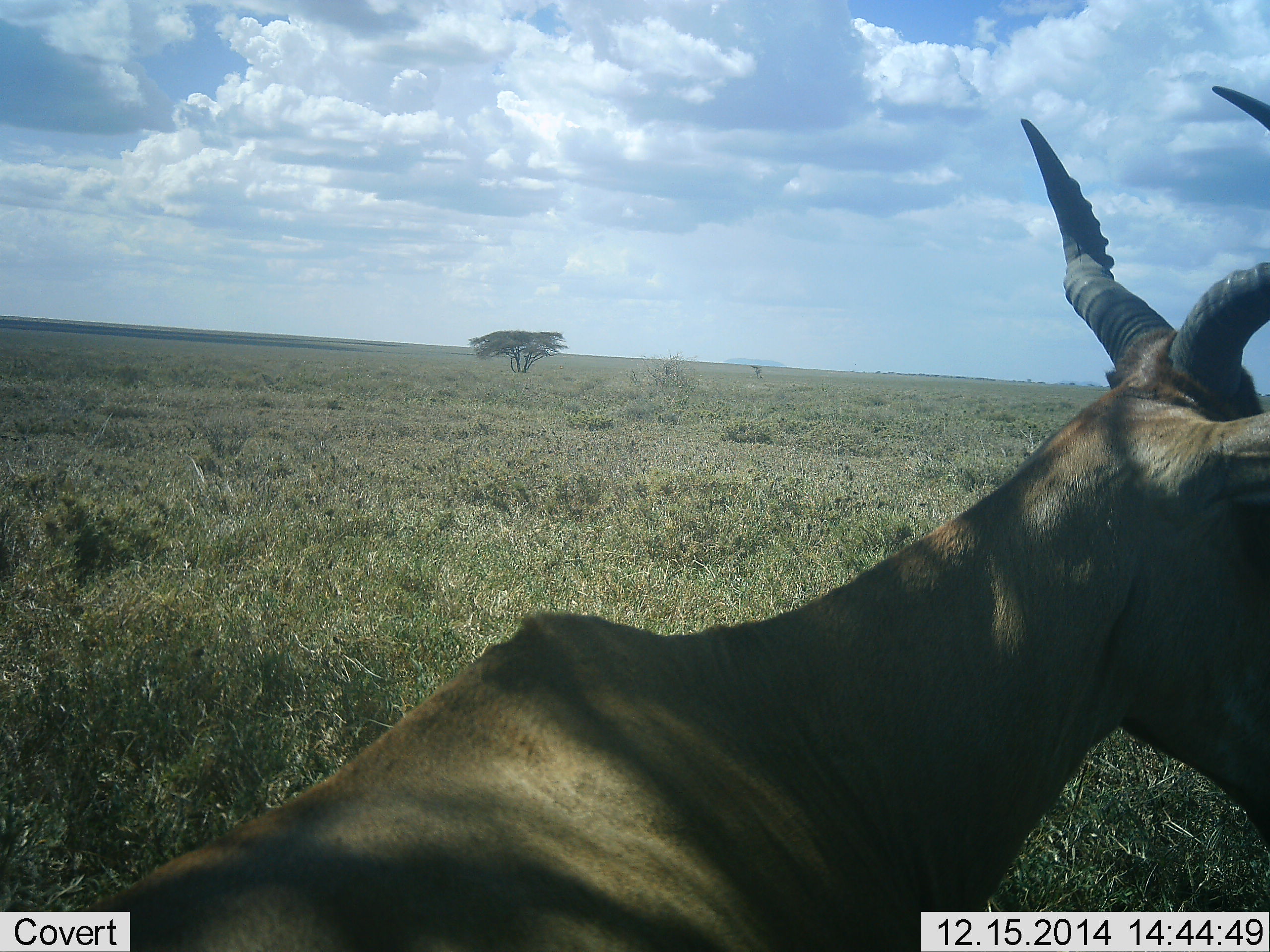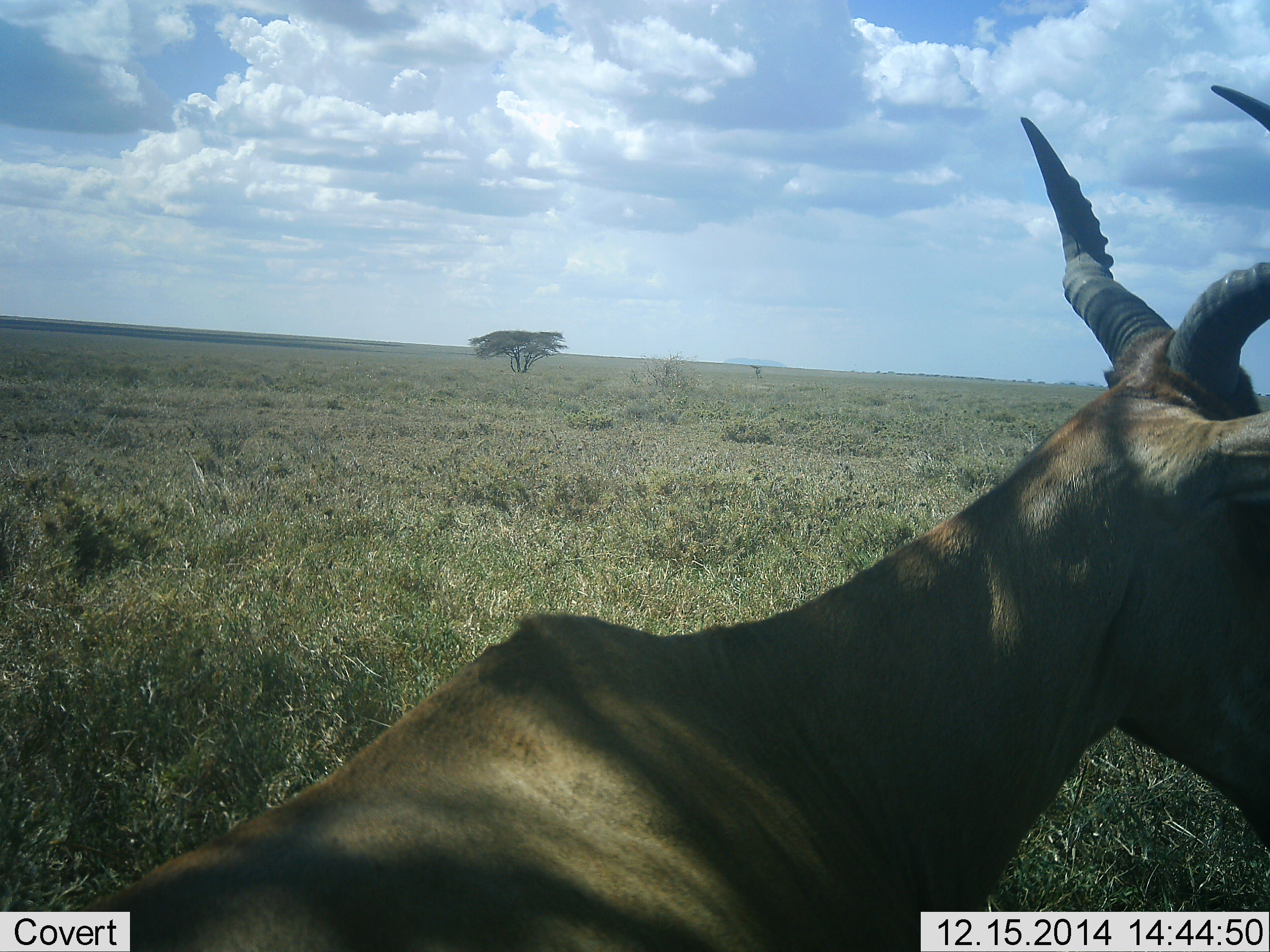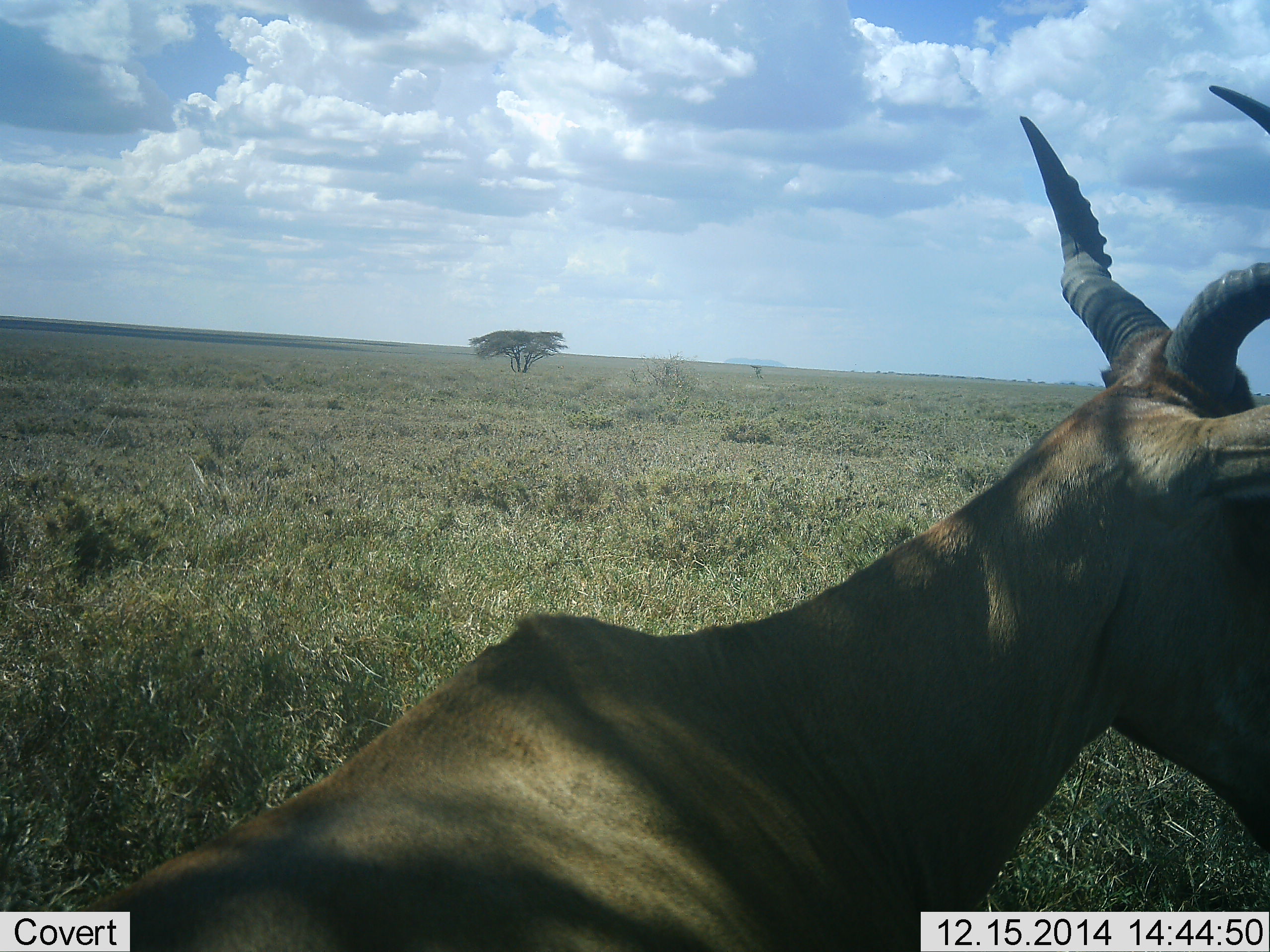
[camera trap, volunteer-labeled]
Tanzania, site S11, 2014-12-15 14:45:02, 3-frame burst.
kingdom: Animalia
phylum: Chordata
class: Mammalia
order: Artiodactyla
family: Bovidae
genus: Alcelaphus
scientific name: Alcelaphus buselaphus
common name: hartebeest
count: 1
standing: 40%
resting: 60%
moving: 0%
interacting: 0%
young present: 0%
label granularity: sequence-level